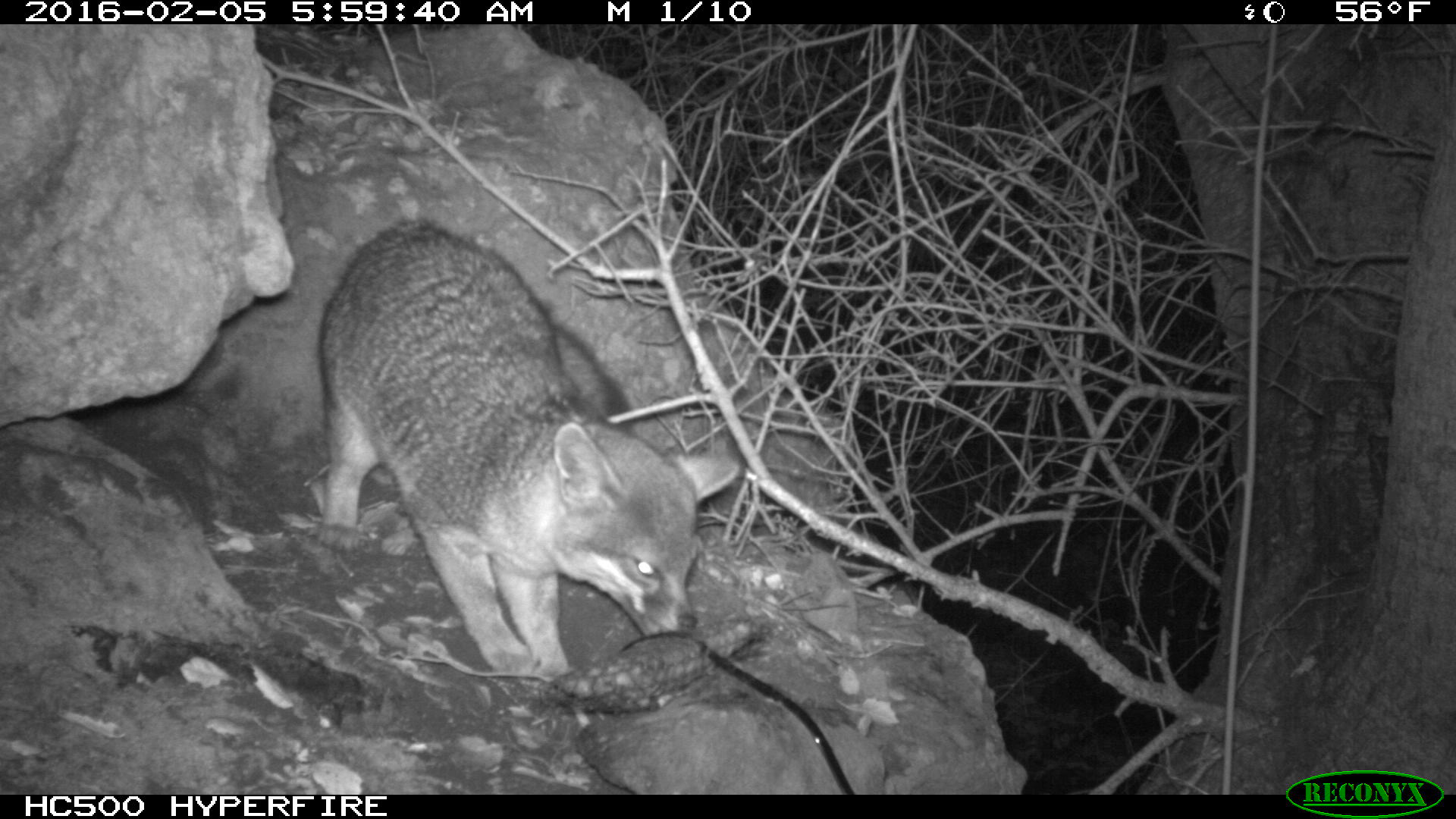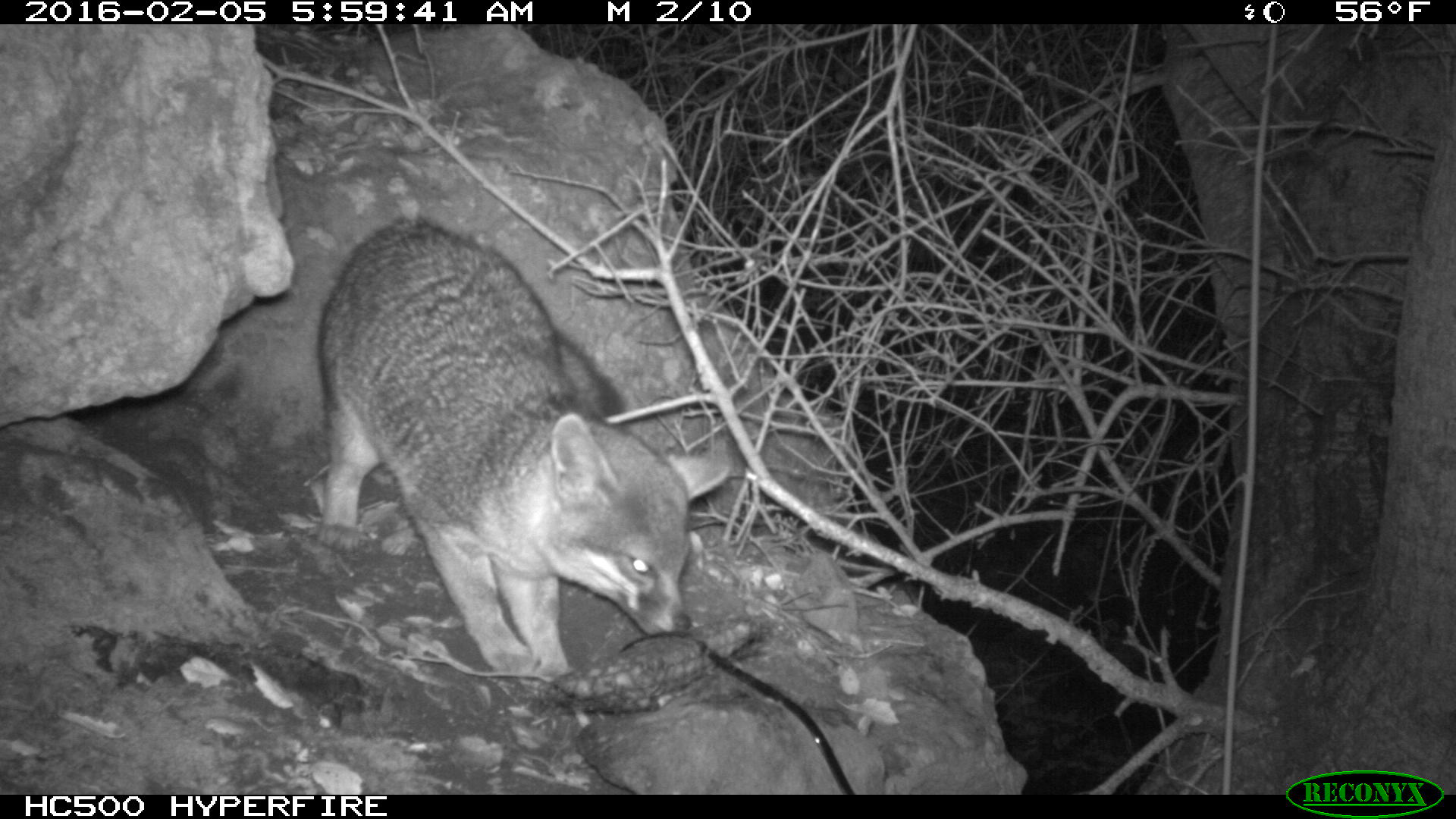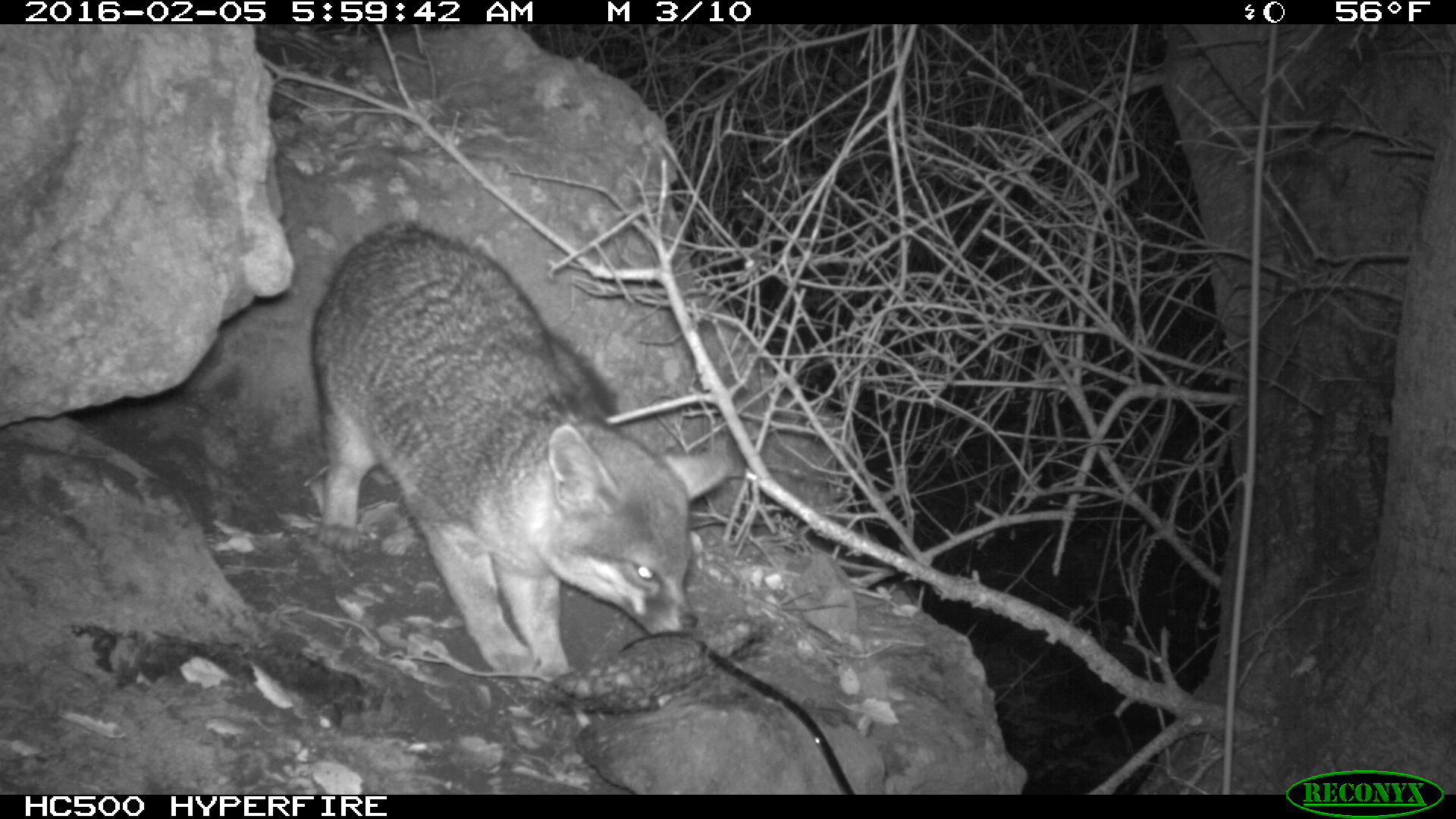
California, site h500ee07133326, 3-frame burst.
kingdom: Animalia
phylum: Chordata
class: Mammalia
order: Carnivora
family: Canidae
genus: Urocyon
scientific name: Urocyon littoralis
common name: island fox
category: fox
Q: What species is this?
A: Fox (island fox) (Urocyon littoralis).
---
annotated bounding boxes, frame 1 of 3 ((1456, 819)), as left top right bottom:
fox: 306 220 740 687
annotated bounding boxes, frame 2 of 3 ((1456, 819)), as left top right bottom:
fox: 313 218 730 678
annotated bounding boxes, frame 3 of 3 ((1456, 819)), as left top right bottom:
fox: 310 221 733 689